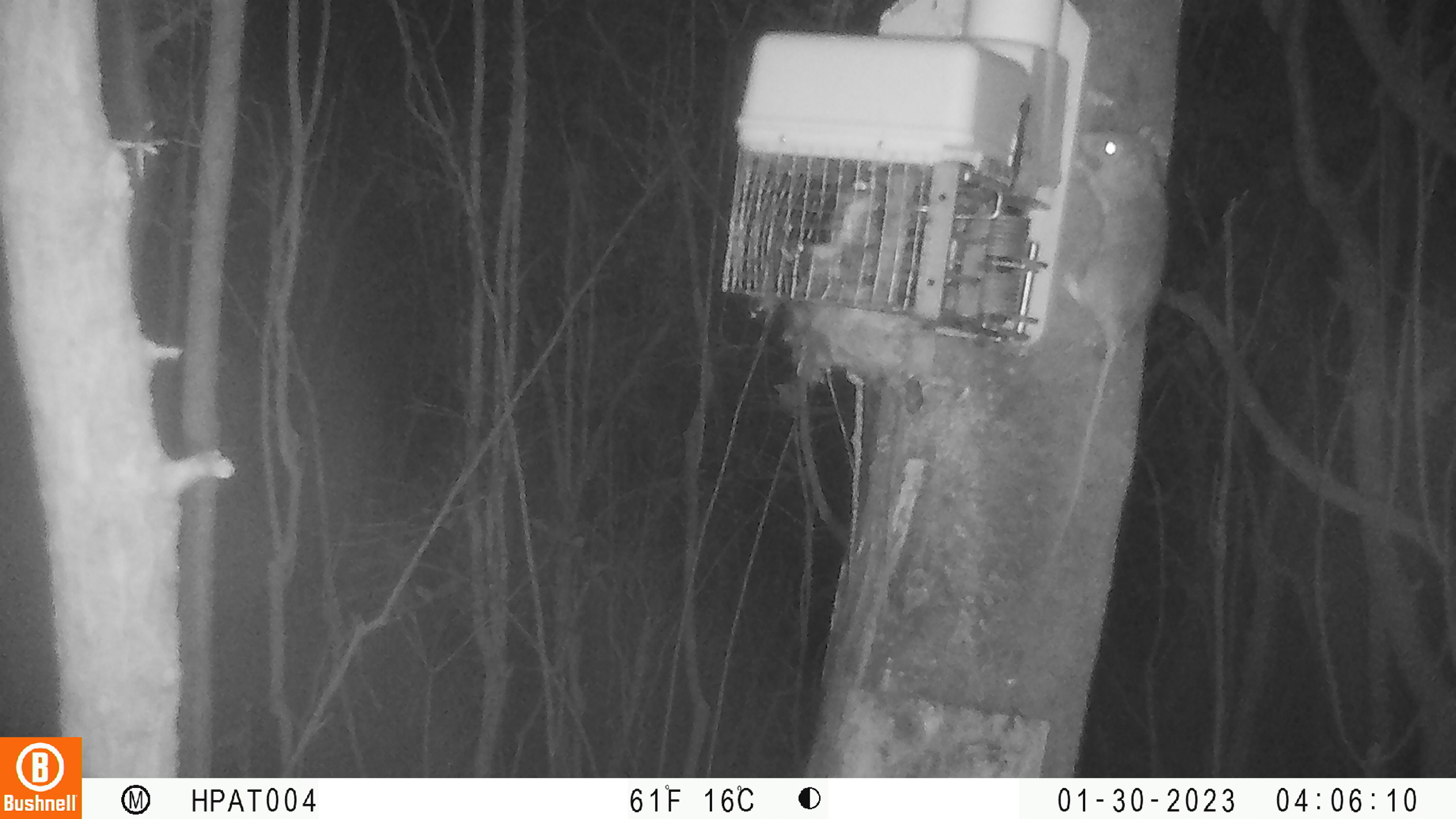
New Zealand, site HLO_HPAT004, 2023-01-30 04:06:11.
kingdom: Animalia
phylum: Chordata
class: Mammalia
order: Rodentia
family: Muridae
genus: Rattus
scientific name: Rattus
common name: rat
Rat (Rattus).